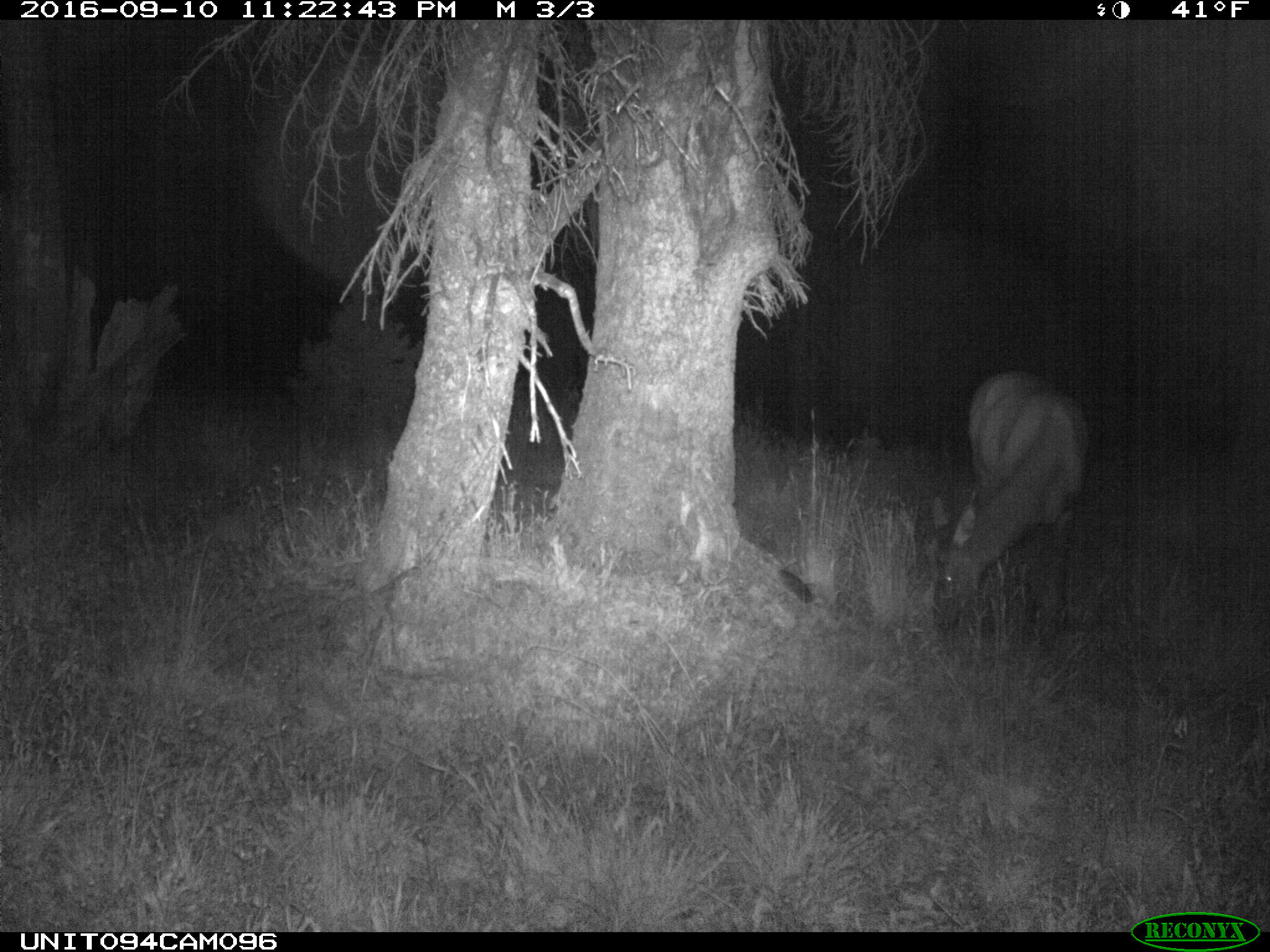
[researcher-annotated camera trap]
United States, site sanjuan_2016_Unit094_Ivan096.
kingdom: Animalia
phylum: Chordata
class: Mammalia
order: Artiodactyla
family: Cervidae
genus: Cervus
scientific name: Cervus elaphus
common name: red deer